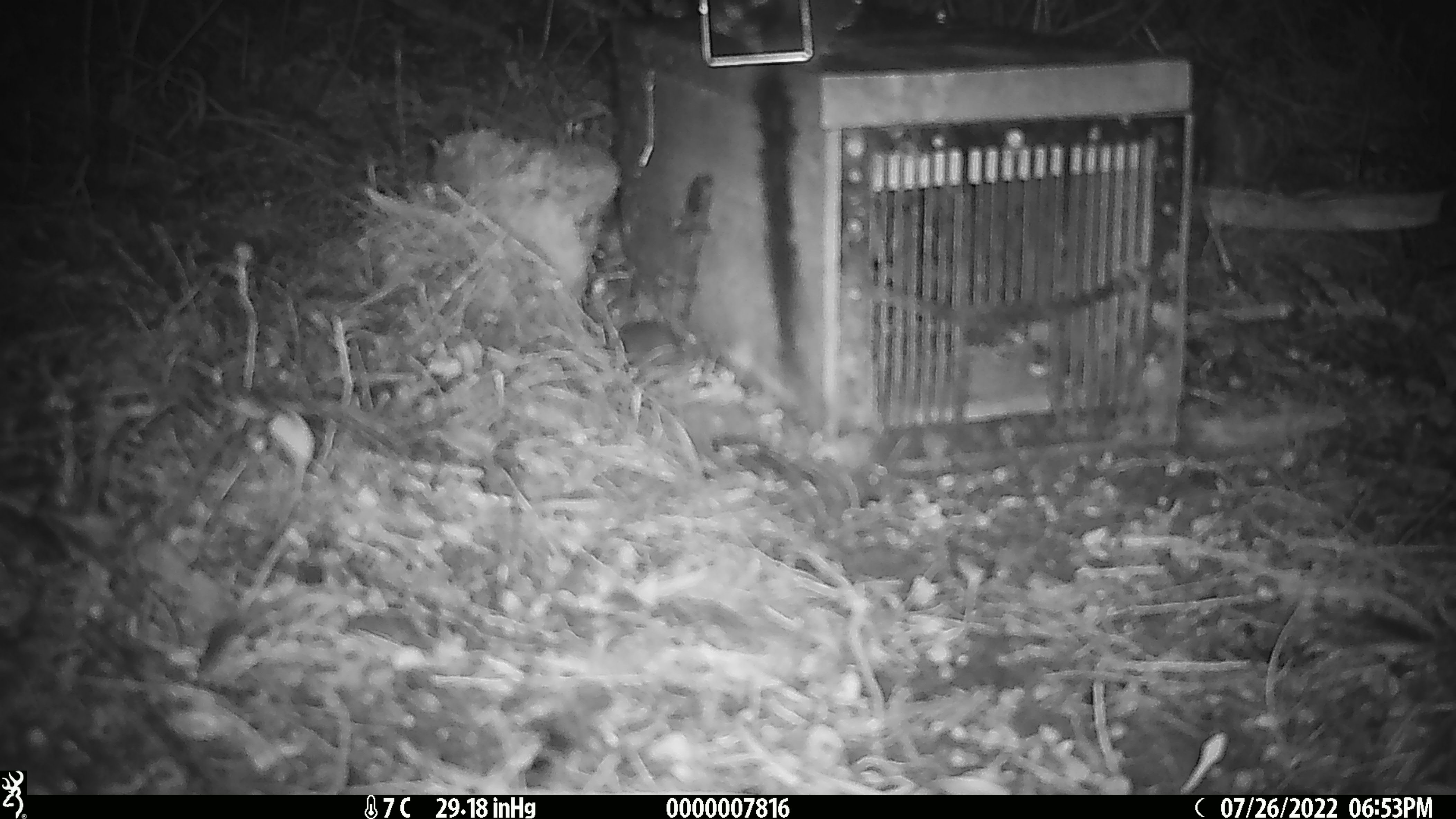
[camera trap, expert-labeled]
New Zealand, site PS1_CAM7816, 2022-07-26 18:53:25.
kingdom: Animalia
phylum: Chordata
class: Mammalia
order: Rodentia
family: Muridae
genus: Mus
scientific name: Mus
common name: mouse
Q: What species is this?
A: Mouse (Mus).